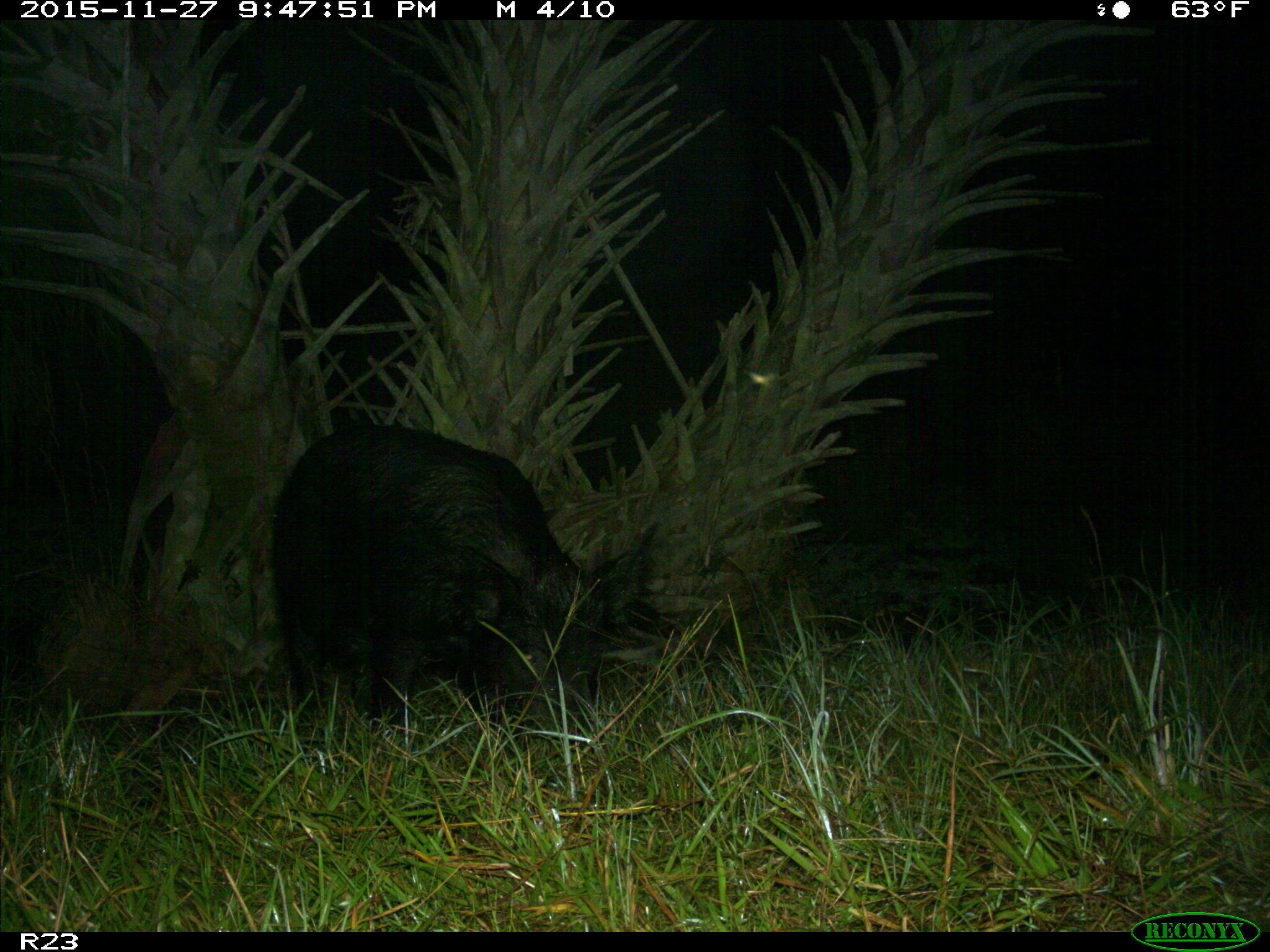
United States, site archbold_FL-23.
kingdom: Animalia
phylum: Chordata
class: Mammalia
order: Artiodactyla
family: Suidae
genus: Sus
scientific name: Sus scrofa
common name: wild boar